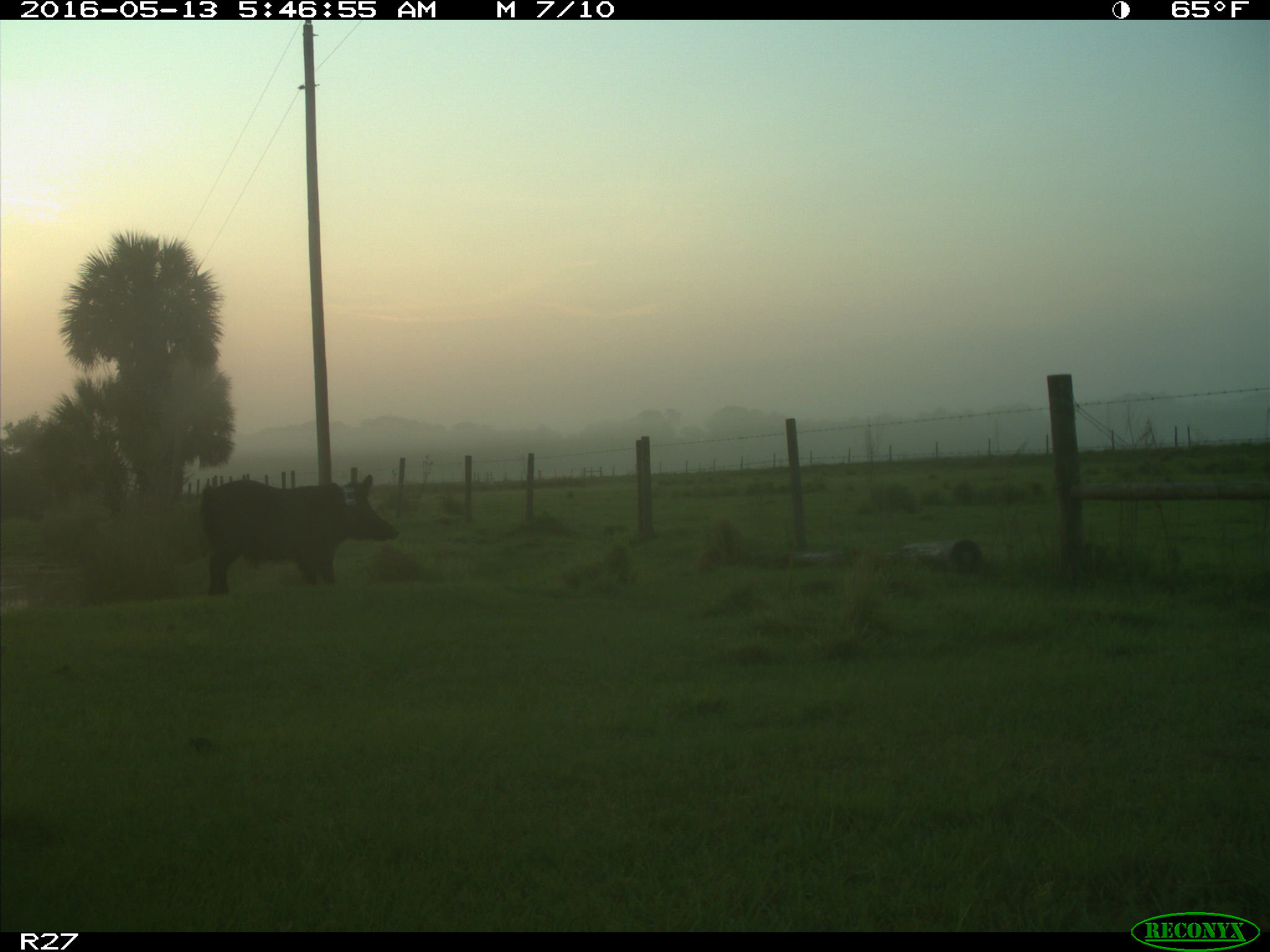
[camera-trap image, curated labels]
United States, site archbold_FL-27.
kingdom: Animalia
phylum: Chordata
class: Mammalia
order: Artiodactyla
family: Suidae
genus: Sus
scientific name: Sus scrofa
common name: wild boar